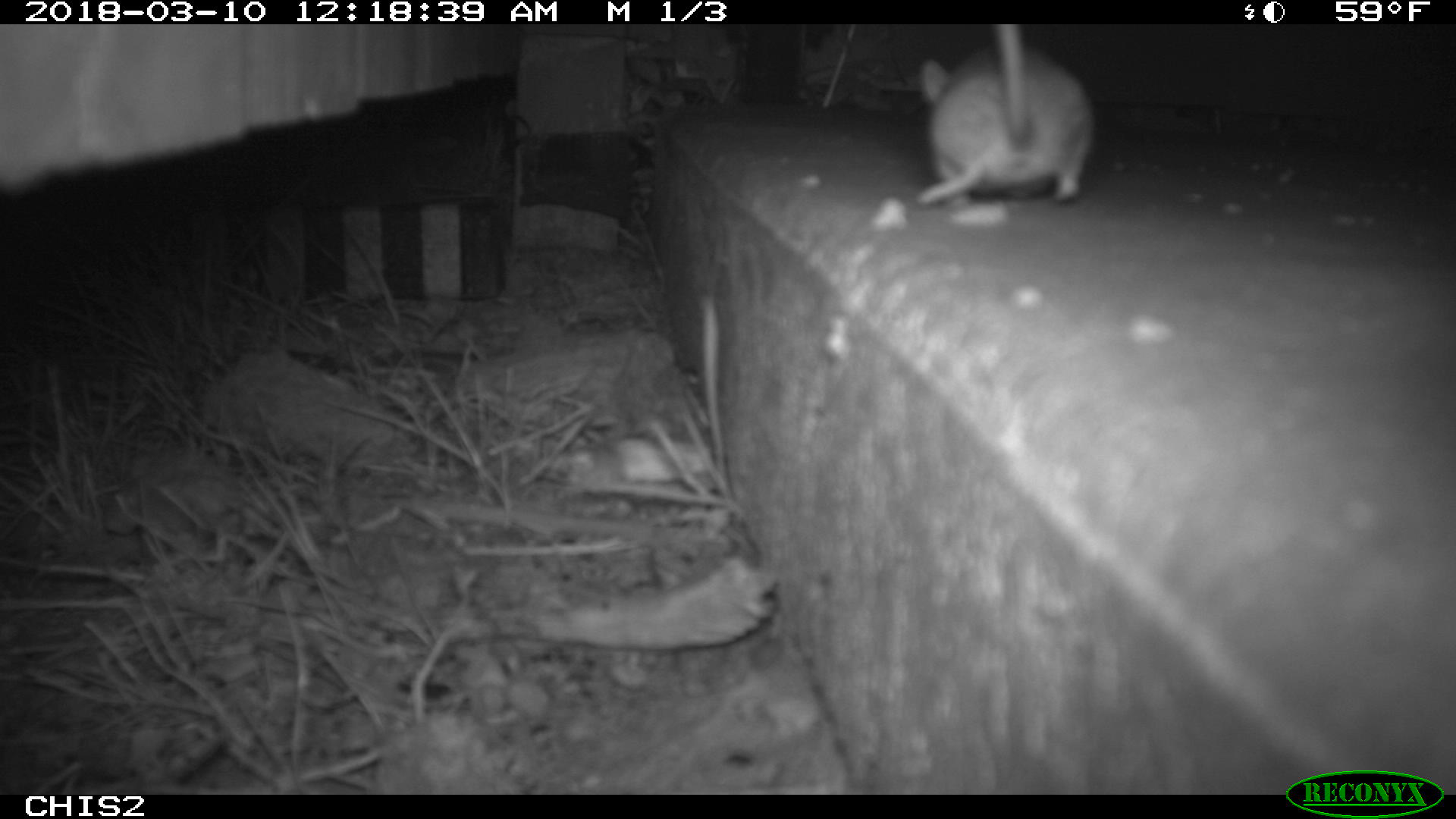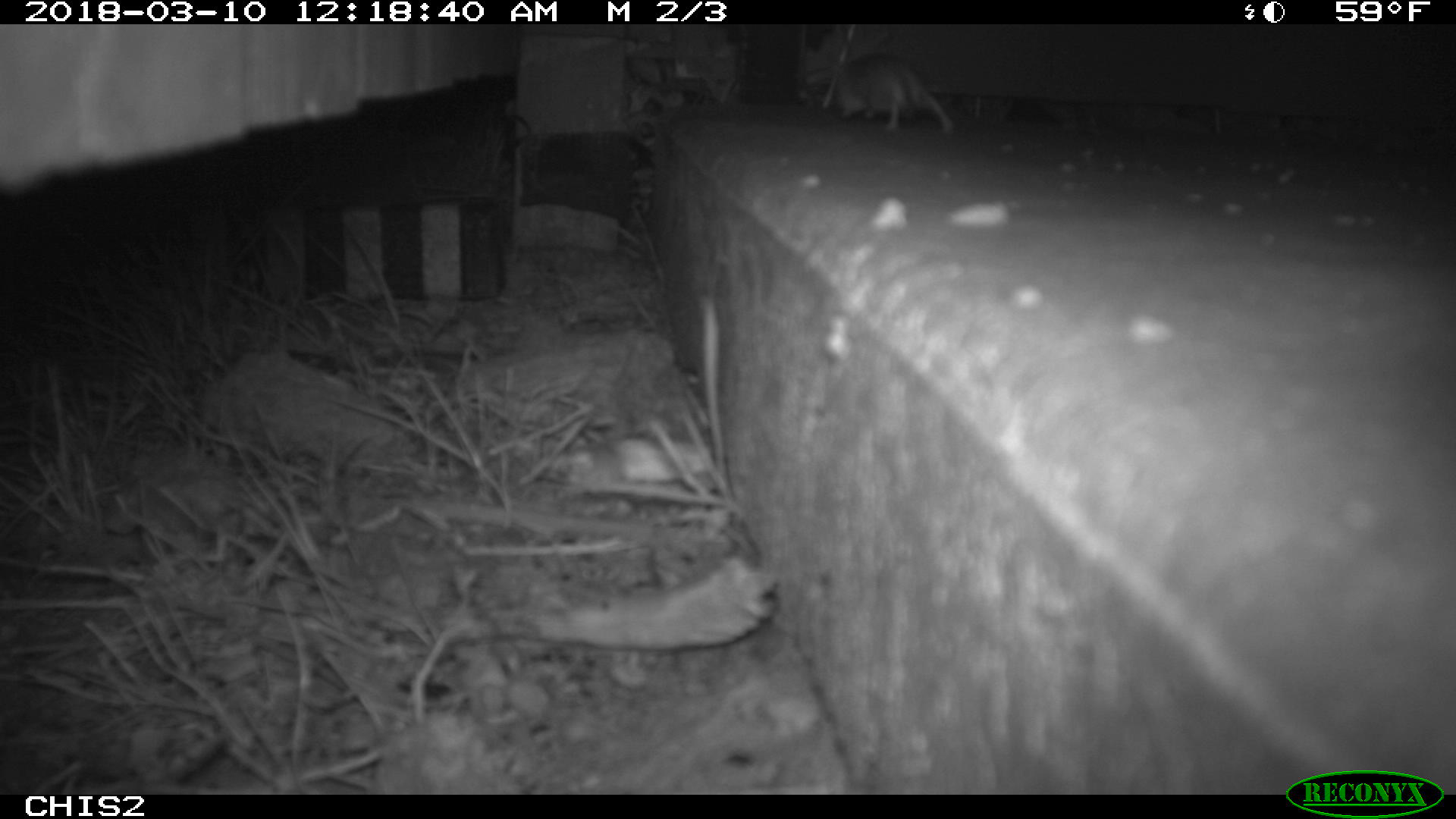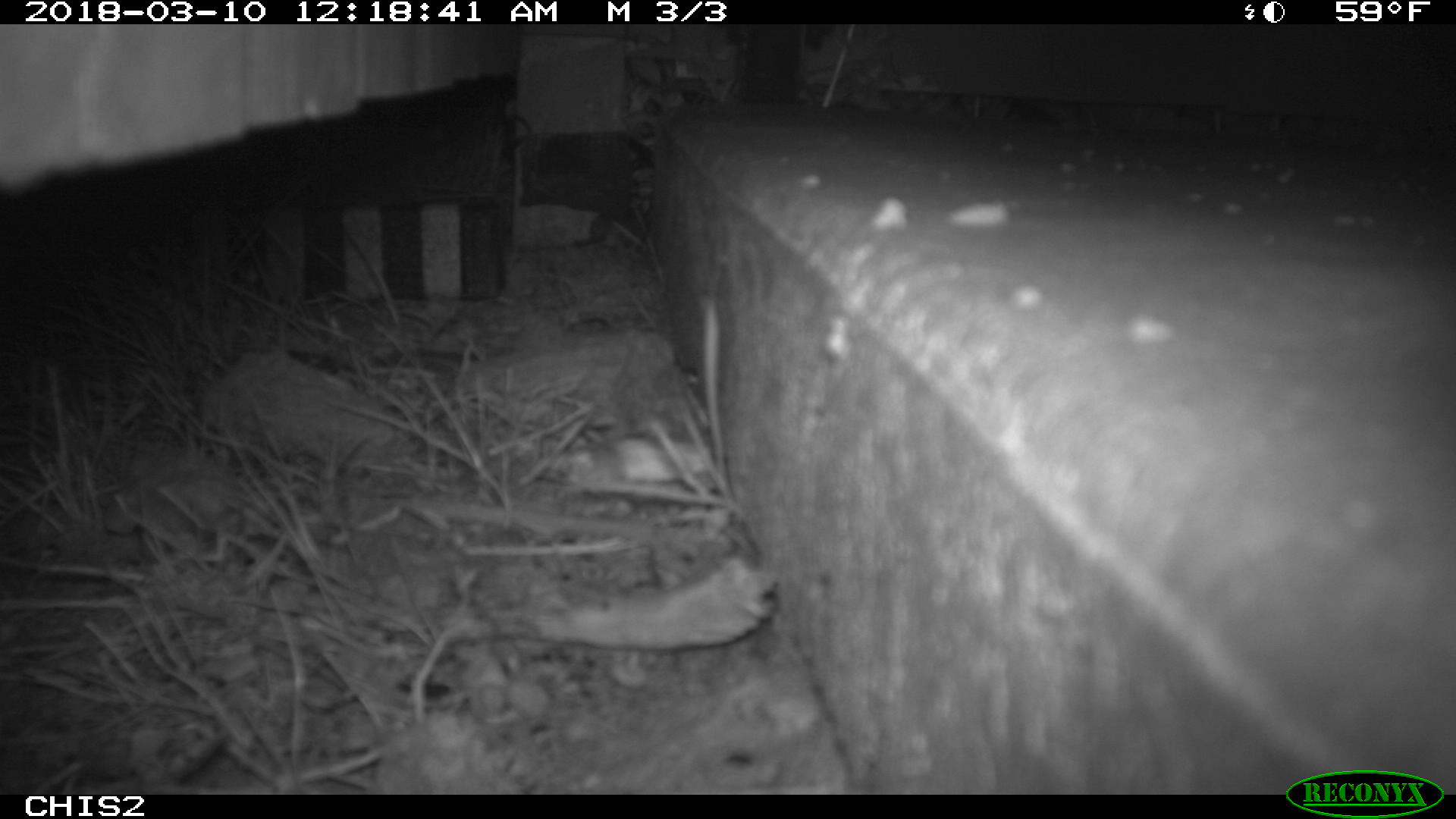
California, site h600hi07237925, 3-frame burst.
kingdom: Animalia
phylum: Chordata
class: Mammalia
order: Rodentia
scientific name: Rodentia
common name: rodent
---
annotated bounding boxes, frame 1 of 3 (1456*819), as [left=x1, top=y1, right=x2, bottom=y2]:
rodent: [left=915, top=24, right=1091, bottom=206]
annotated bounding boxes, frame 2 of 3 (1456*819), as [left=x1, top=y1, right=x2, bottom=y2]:
rodent: [left=833, top=55, right=954, bottom=135]